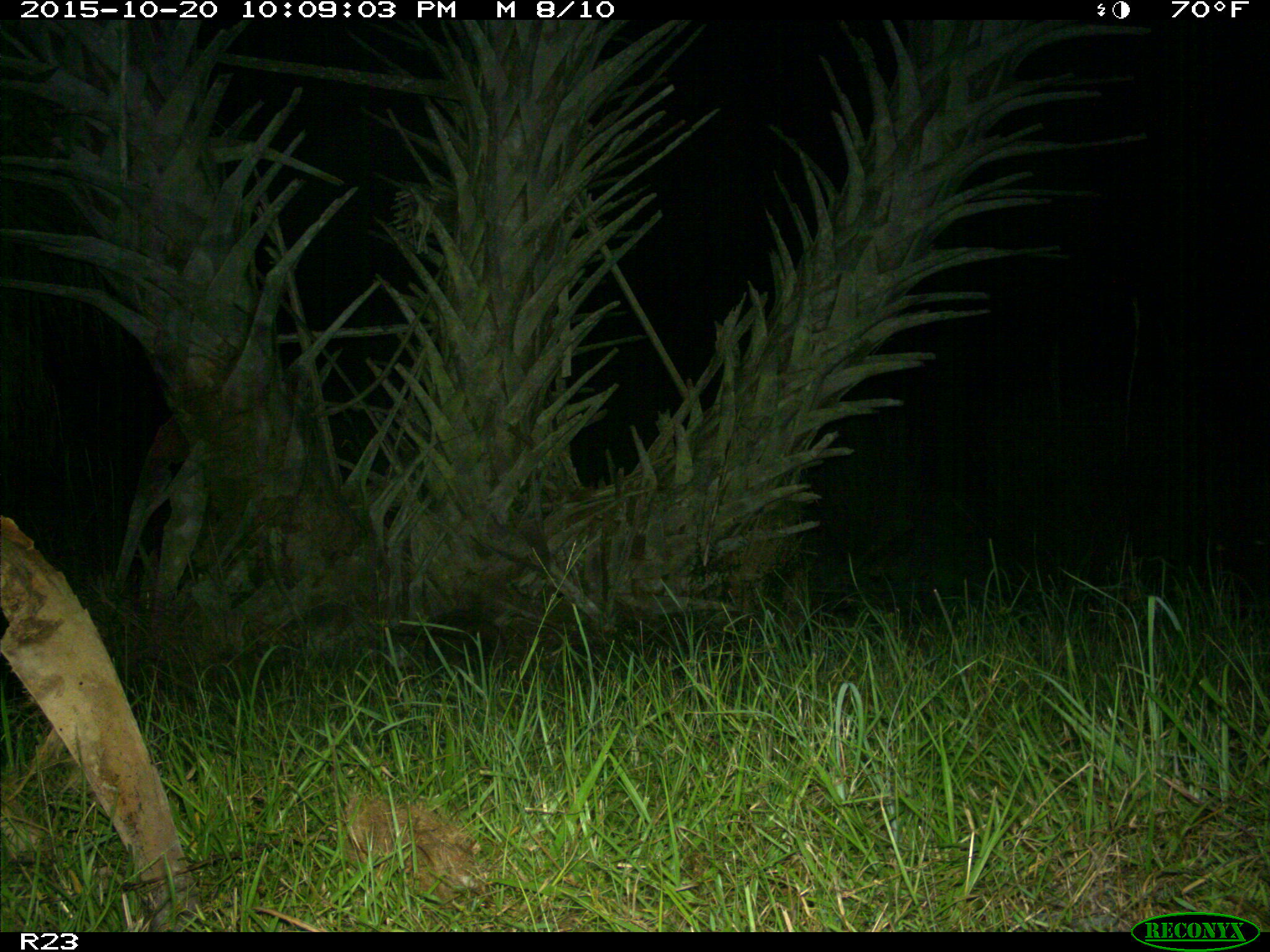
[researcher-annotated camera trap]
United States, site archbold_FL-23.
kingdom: Animalia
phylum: Chordata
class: Mammalia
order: Carnivora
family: Procyonidae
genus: Procyon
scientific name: Procyon lotor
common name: common raccoon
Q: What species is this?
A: Procyon lotor (common raccoon).